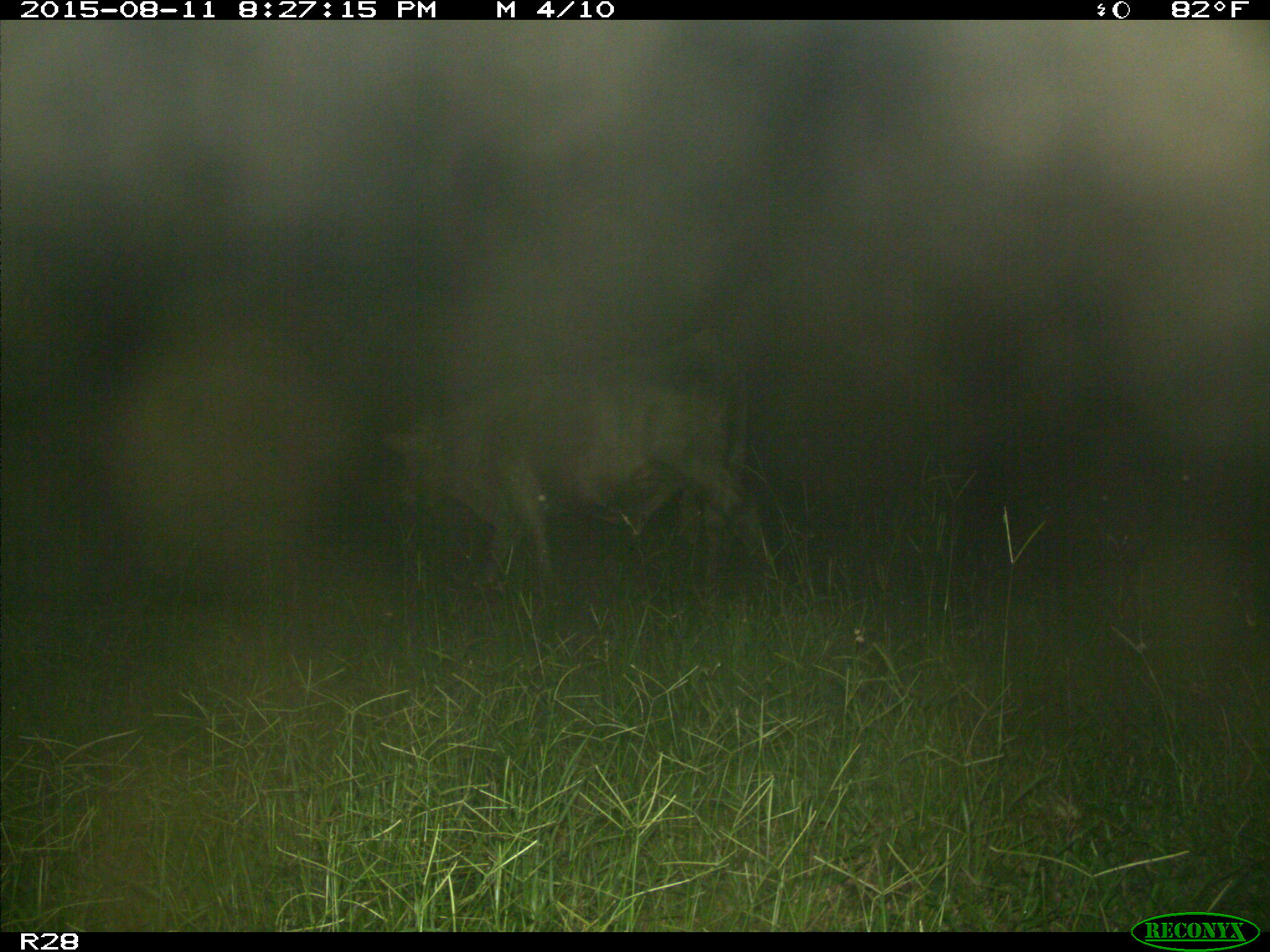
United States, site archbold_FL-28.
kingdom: Animalia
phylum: Chordata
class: Mammalia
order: Artiodactyla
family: Bovidae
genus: Bos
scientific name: Bos taurus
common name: domestic cow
Bos taurus (domestic cow).